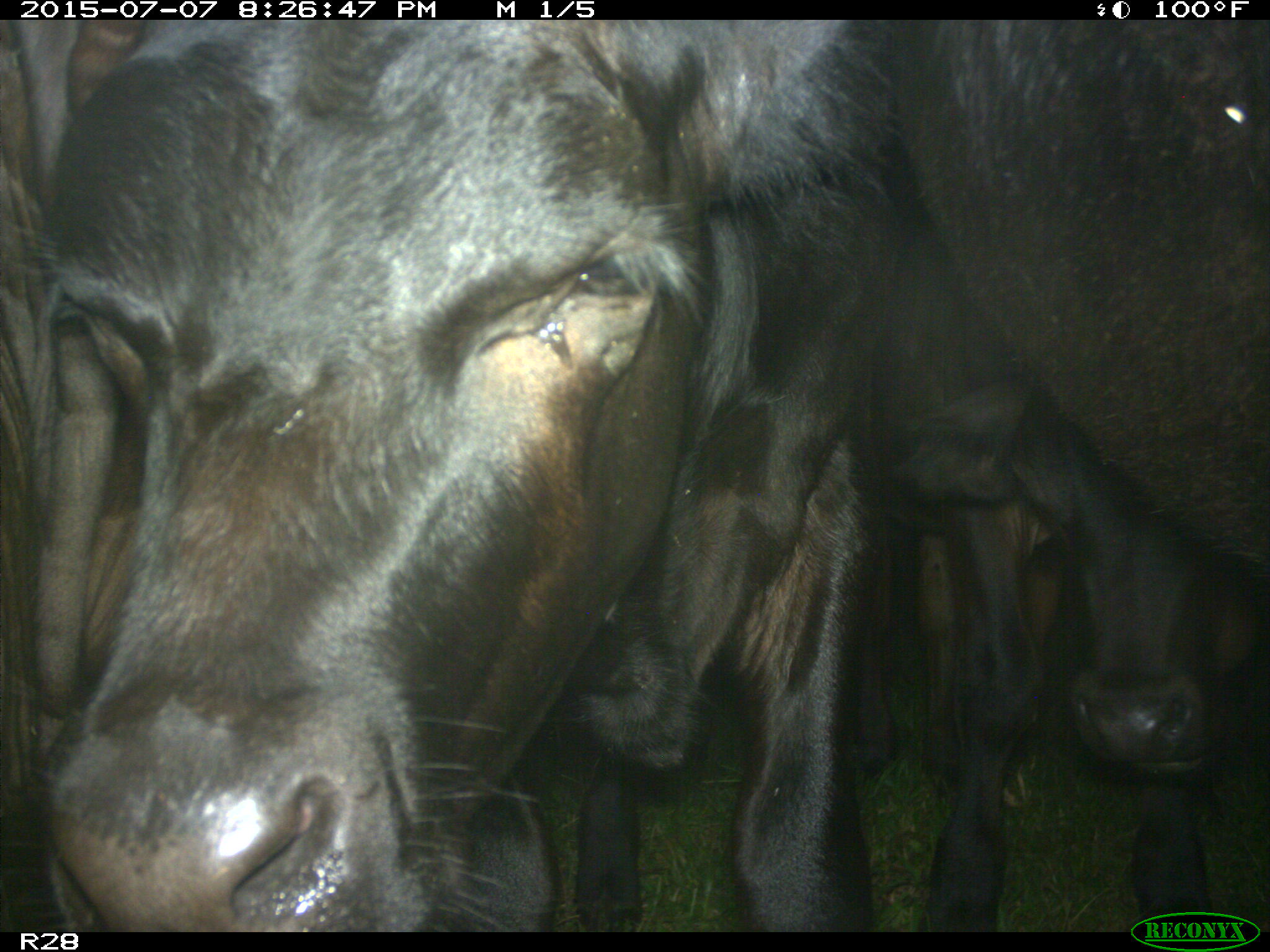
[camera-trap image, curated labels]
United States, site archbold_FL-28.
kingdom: Animalia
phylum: Chordata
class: Mammalia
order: Artiodactyla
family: Bovidae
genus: Bos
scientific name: Bos taurus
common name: domestic cow